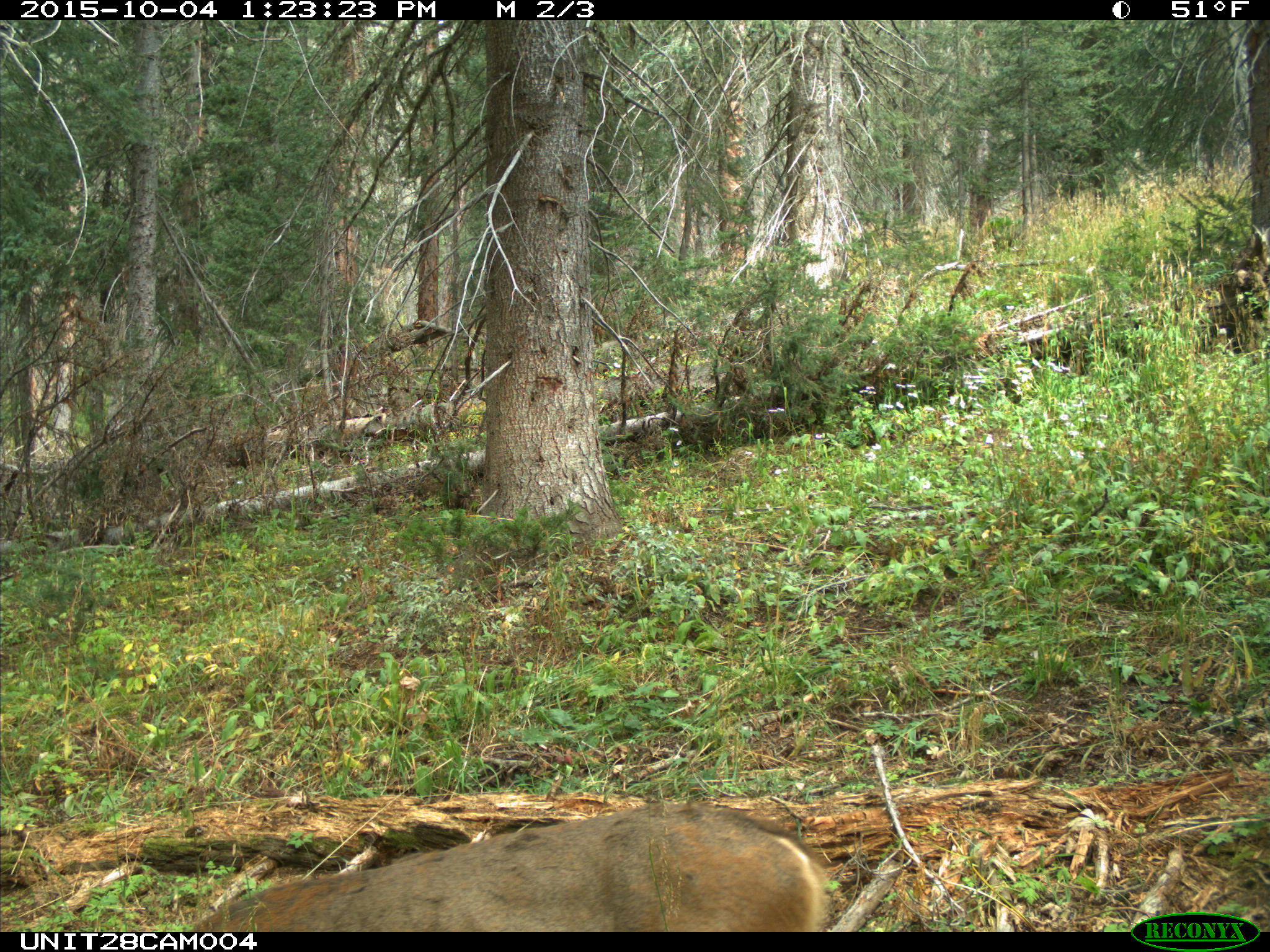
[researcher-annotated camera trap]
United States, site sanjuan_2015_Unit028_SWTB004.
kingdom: Animalia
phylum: Chordata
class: Mammalia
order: Artiodactyla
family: Cervidae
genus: Odocoileus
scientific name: Odocoileus hemionus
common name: mule deer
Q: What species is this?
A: Odocoileus hemionus (mule deer).